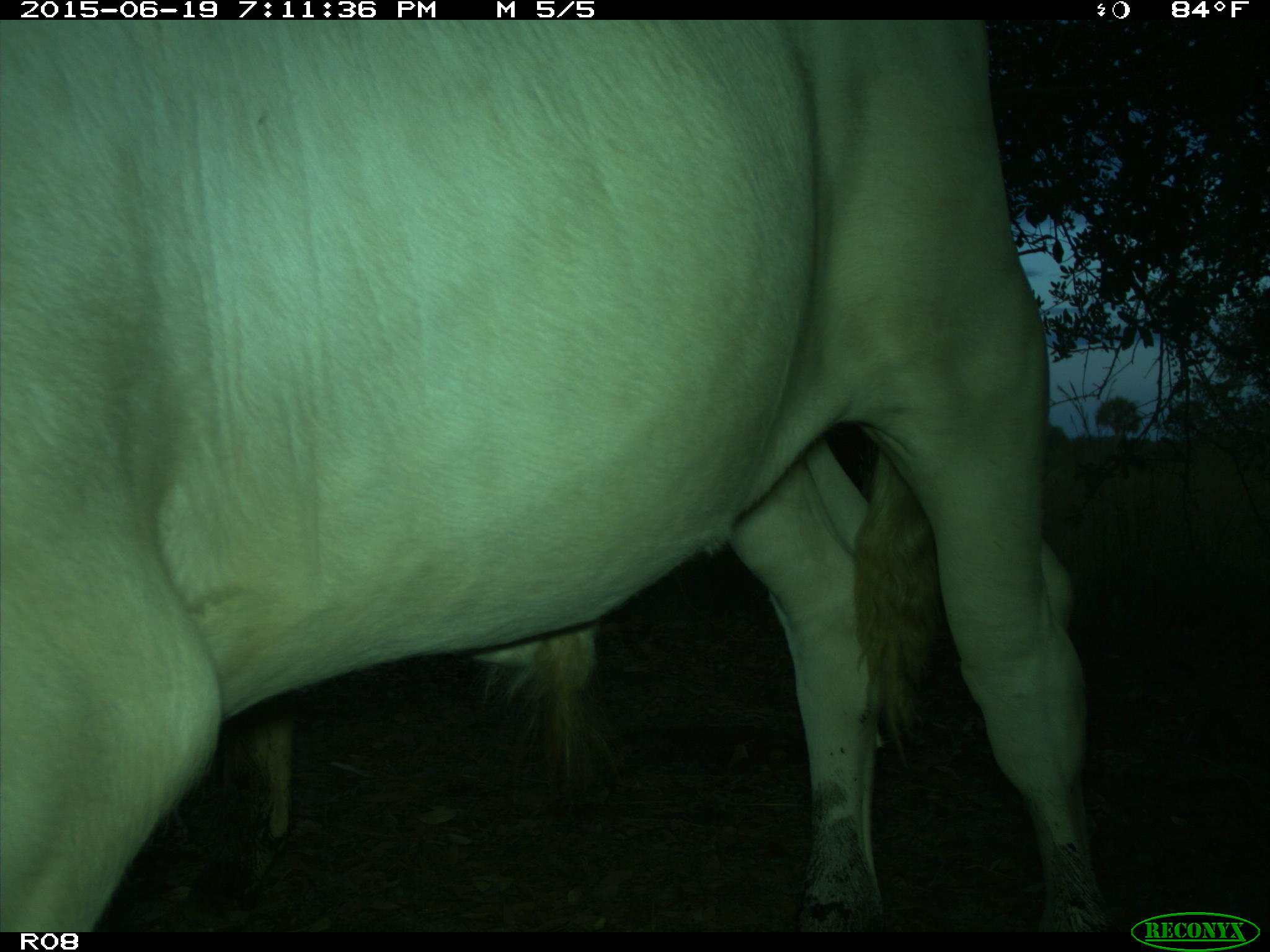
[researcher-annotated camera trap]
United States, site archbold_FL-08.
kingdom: Animalia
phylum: Chordata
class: Mammalia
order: Artiodactyla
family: Bovidae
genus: Bos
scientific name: Bos taurus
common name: domestic cow